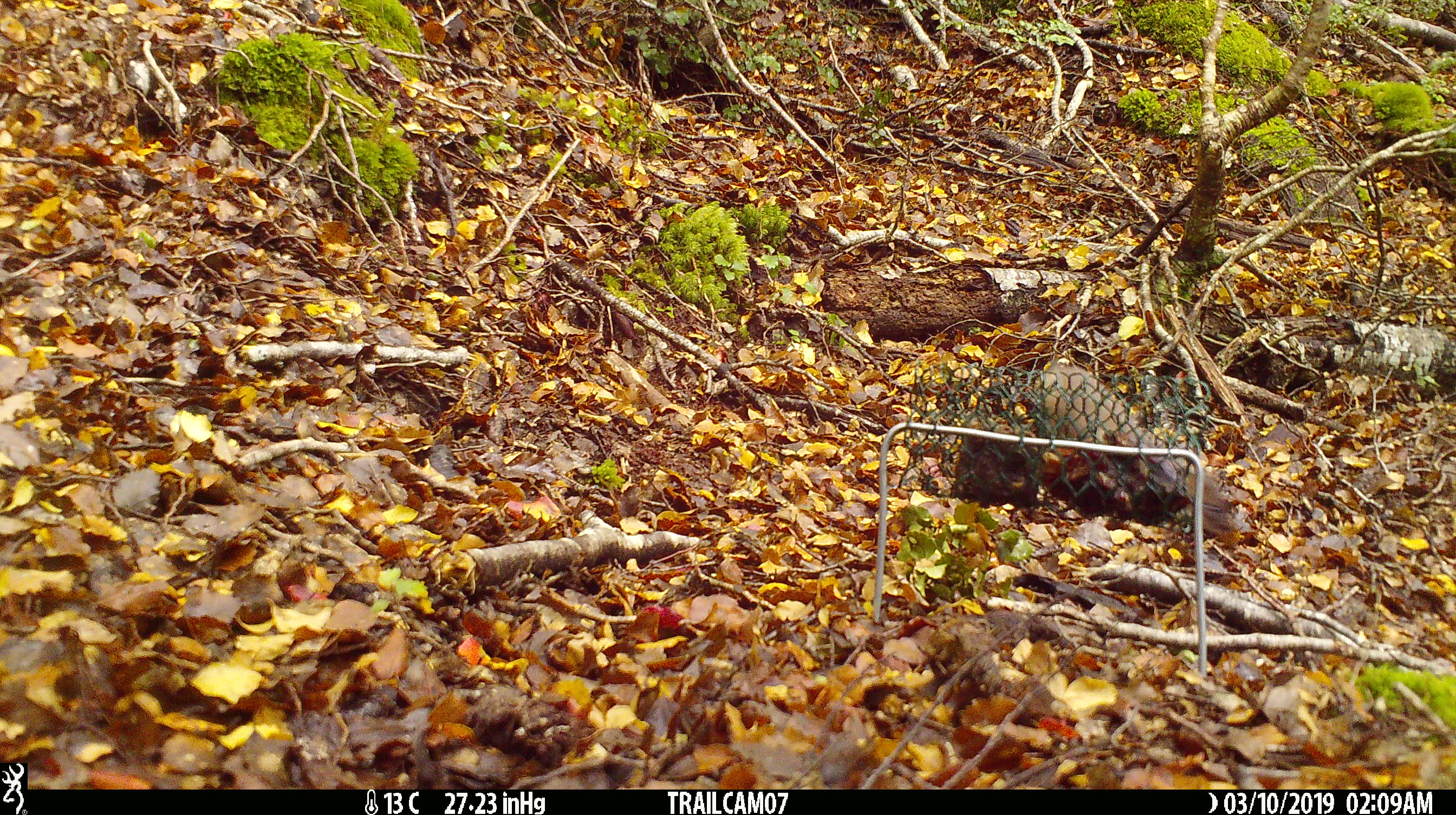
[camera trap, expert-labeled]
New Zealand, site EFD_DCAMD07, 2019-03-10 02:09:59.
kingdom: Animalia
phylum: Chordata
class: Mammalia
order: Carnivora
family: Mustelidae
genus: Mustela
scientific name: Mustela erminea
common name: stoat